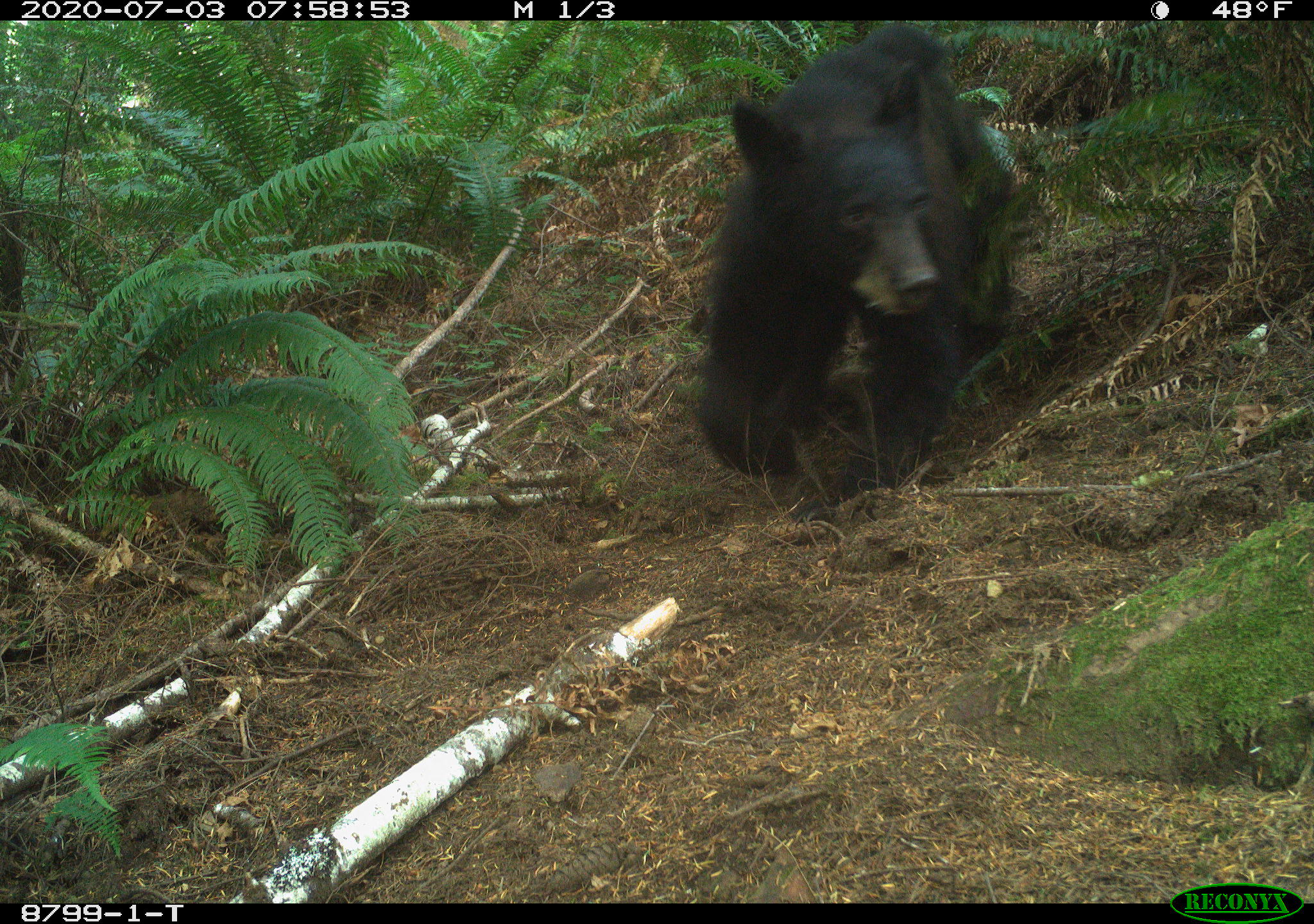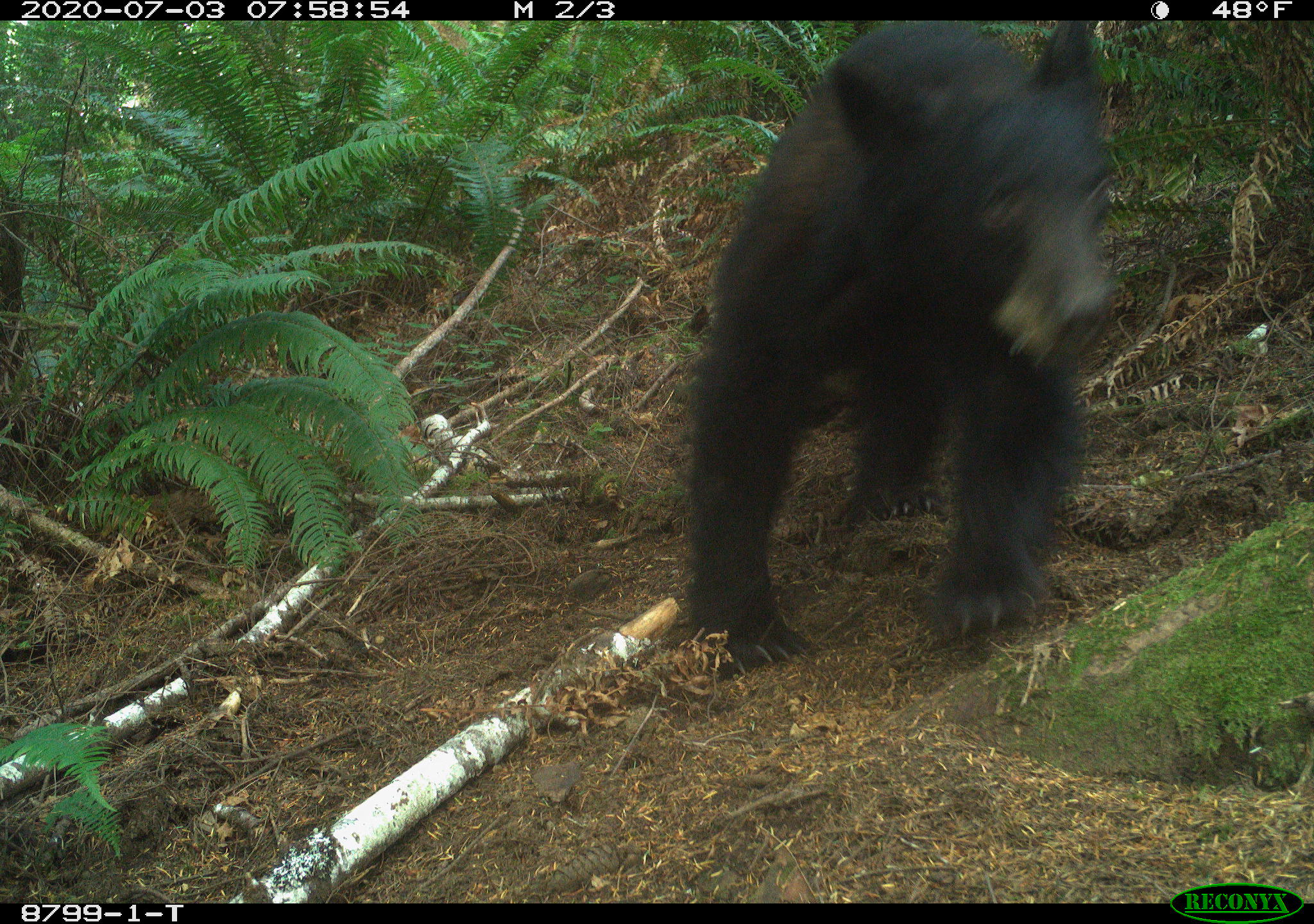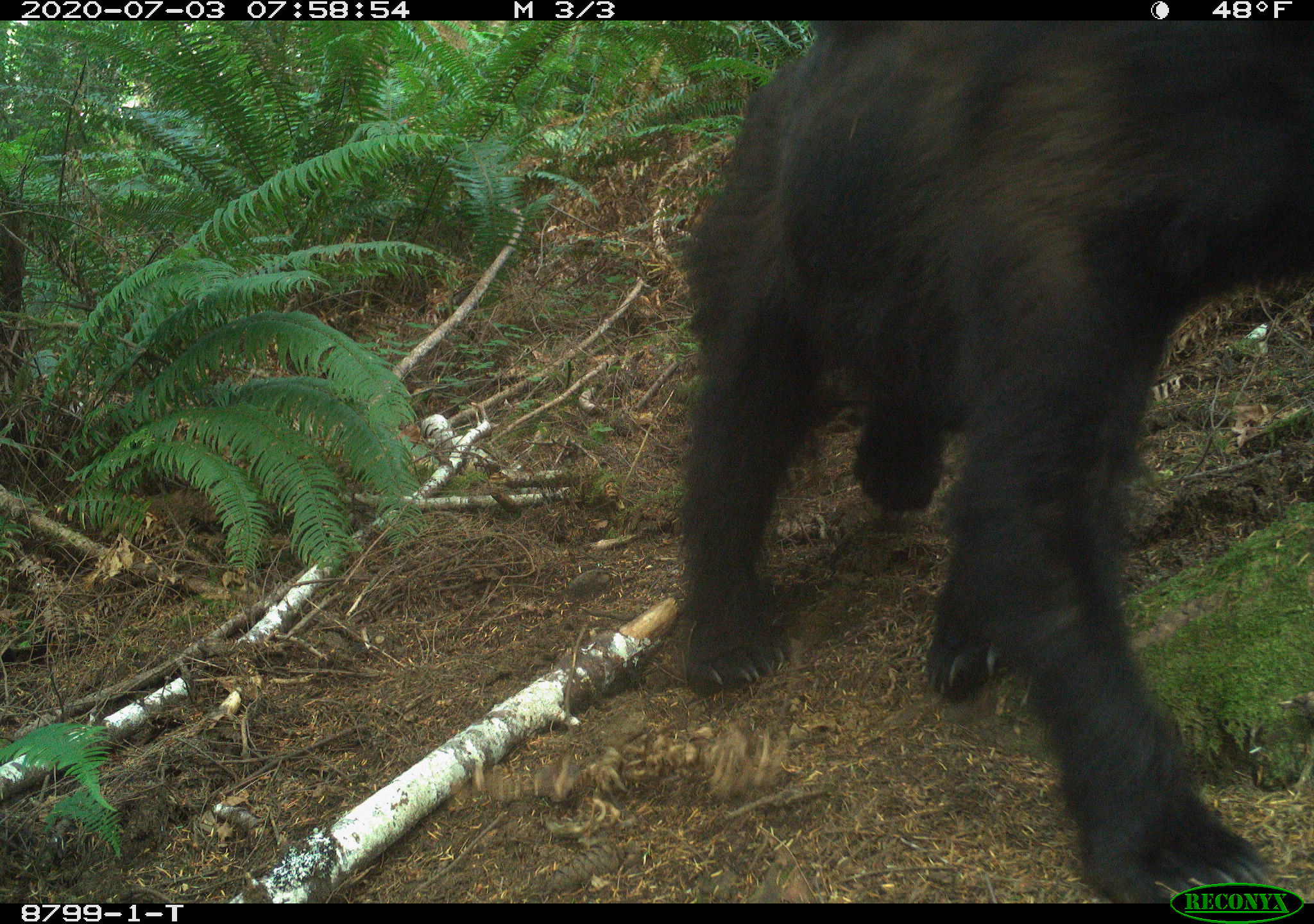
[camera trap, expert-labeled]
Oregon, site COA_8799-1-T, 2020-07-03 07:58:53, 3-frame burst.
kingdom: Animalia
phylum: Chordata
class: Mammalia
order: Carnivora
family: Ursidae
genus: Ursus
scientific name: Ursus americanus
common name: american black bear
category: black bear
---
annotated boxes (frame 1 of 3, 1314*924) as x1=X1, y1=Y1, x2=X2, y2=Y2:
black bear: x1=692, y1=24, x2=1017, y2=509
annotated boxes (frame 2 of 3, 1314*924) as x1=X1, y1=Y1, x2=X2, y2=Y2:
black bear: x1=666, y1=25, x2=1123, y2=684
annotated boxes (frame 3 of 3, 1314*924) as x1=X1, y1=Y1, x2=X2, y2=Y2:
black bear: x1=663, y1=22, x2=1309, y2=875